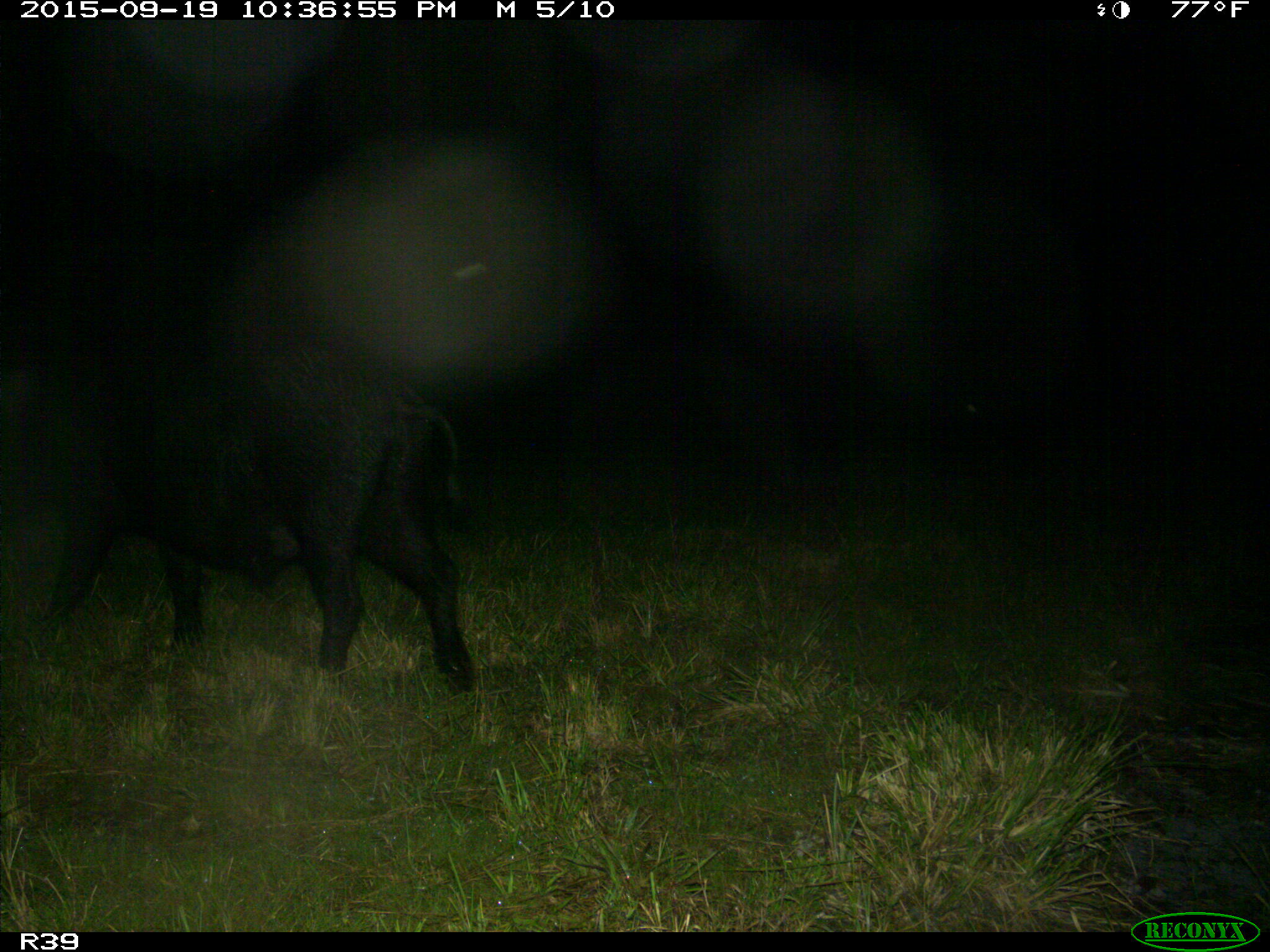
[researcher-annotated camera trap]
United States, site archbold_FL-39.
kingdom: Animalia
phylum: Chordata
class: Mammalia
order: Artiodactyla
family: Suidae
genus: Sus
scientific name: Sus scrofa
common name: wild boar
Sus scrofa (wild boar).